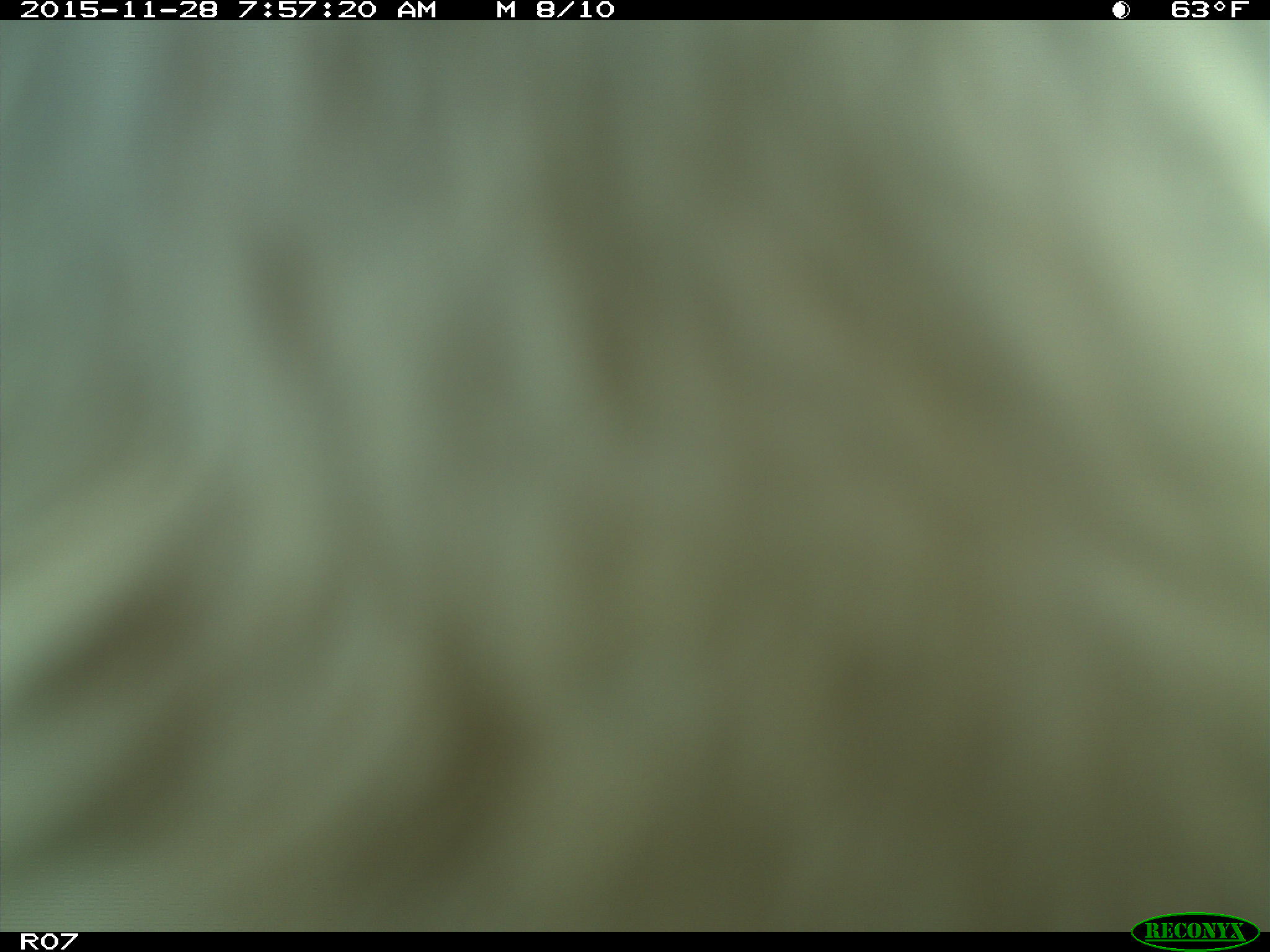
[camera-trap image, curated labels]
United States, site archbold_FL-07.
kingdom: Animalia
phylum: Chordata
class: Mammalia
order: Artiodactyla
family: Bovidae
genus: Bos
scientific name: Bos taurus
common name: domestic cow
Bos taurus (domestic cow).